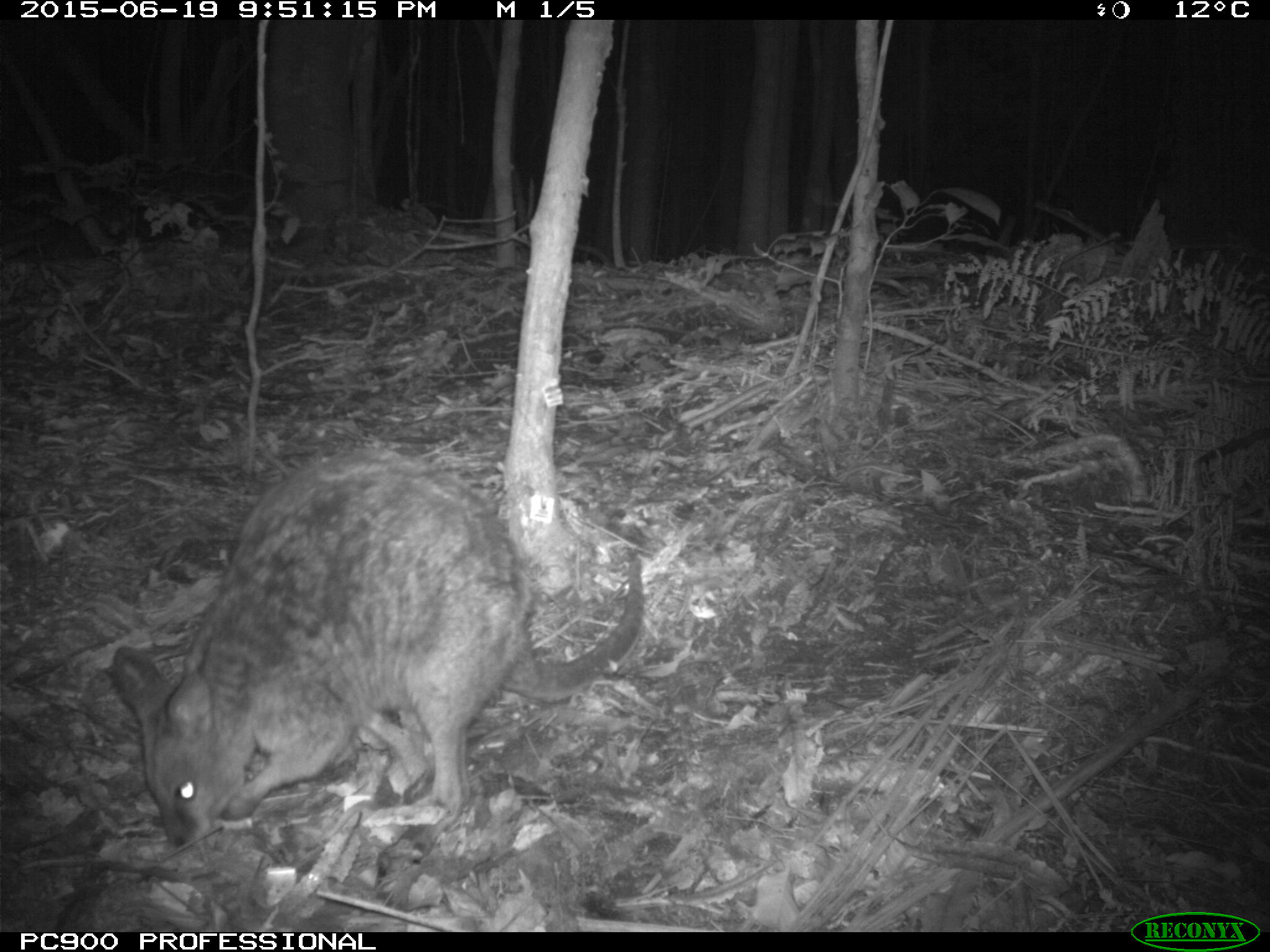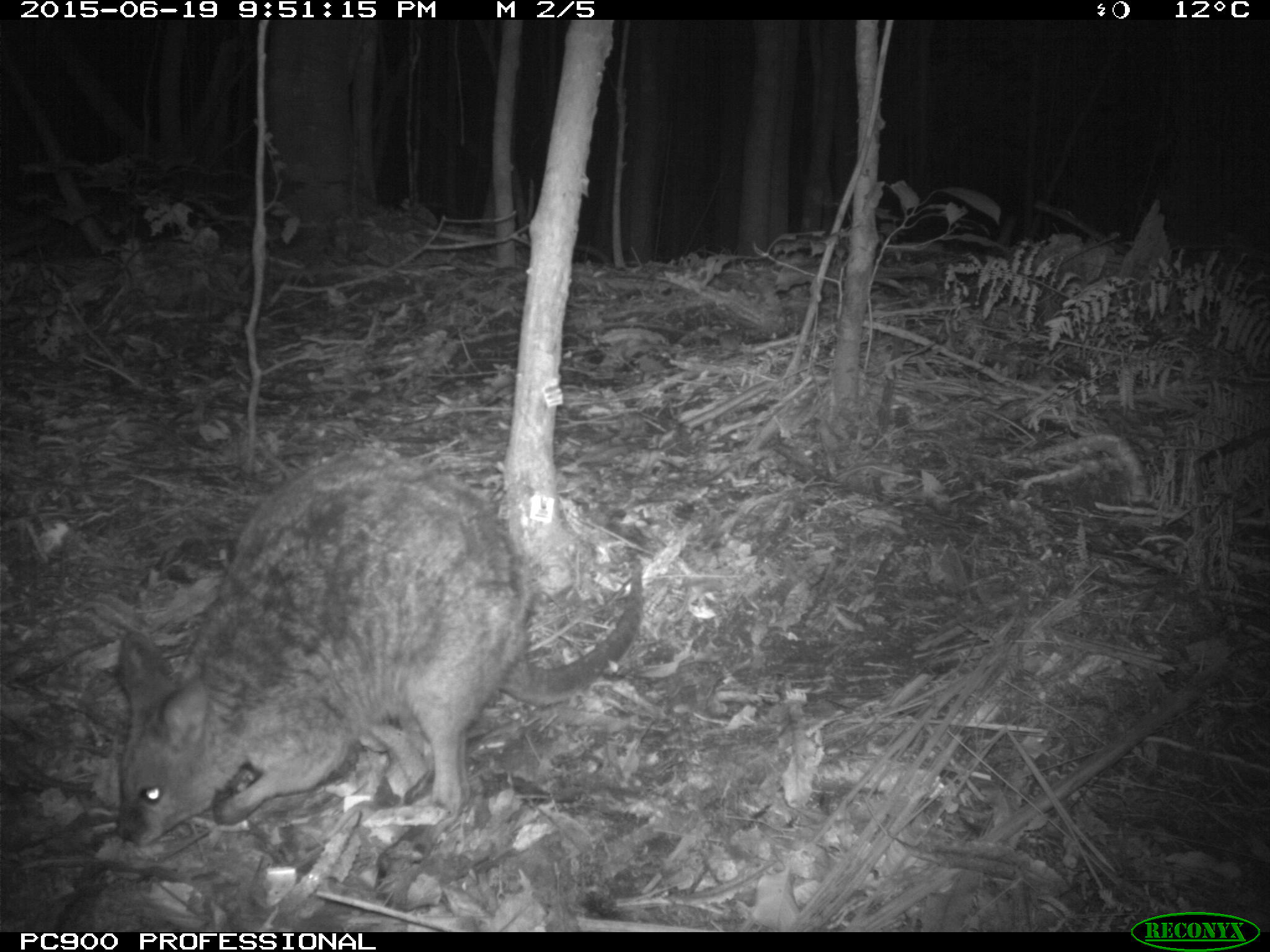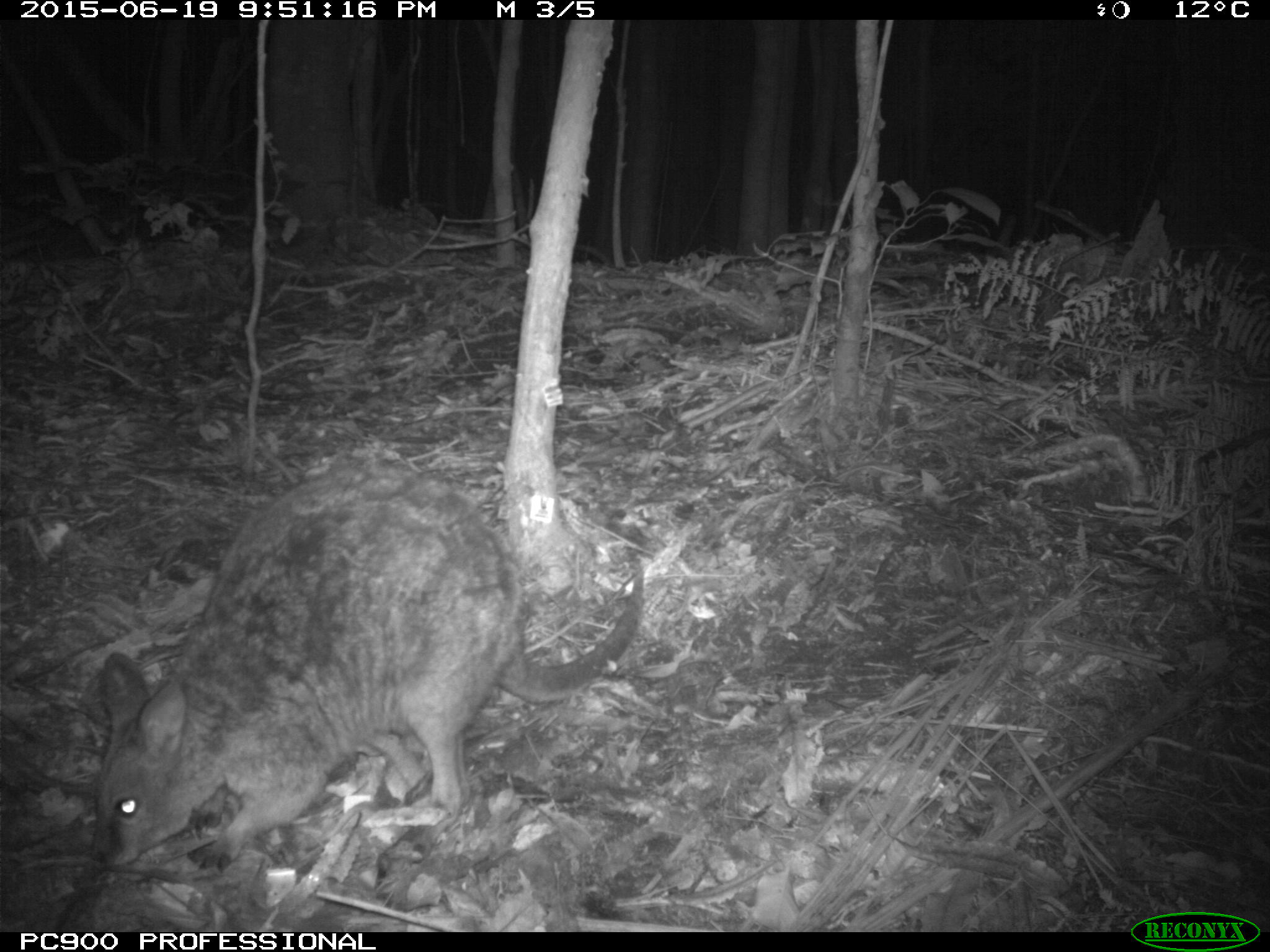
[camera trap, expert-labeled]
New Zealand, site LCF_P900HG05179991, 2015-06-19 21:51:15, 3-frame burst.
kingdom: Animalia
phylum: Chordata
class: Mammalia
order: Diprotodontia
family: Macropodidae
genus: Notamacropus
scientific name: Notamacropus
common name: wallaby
Wallaby (Notamacropus).